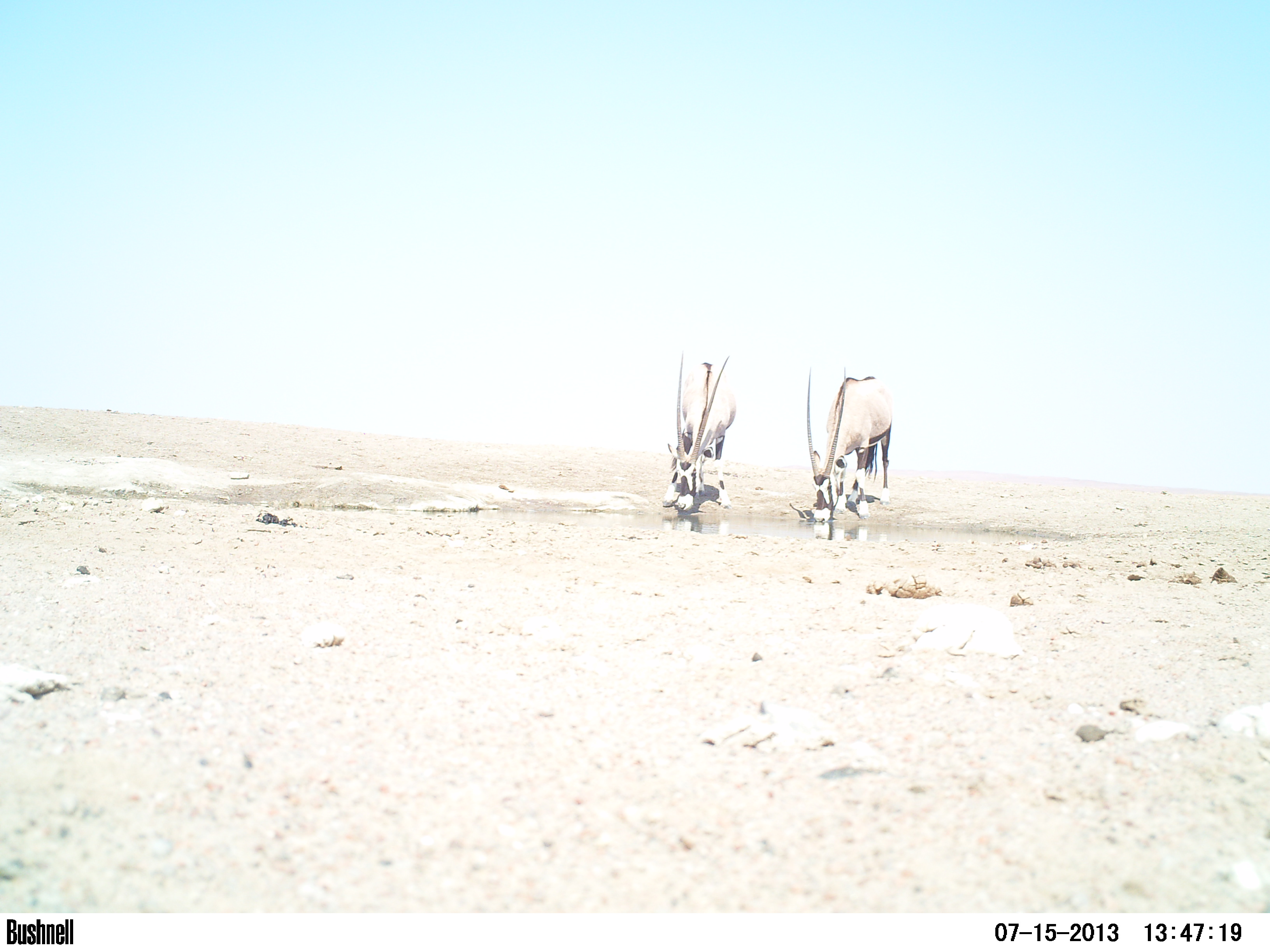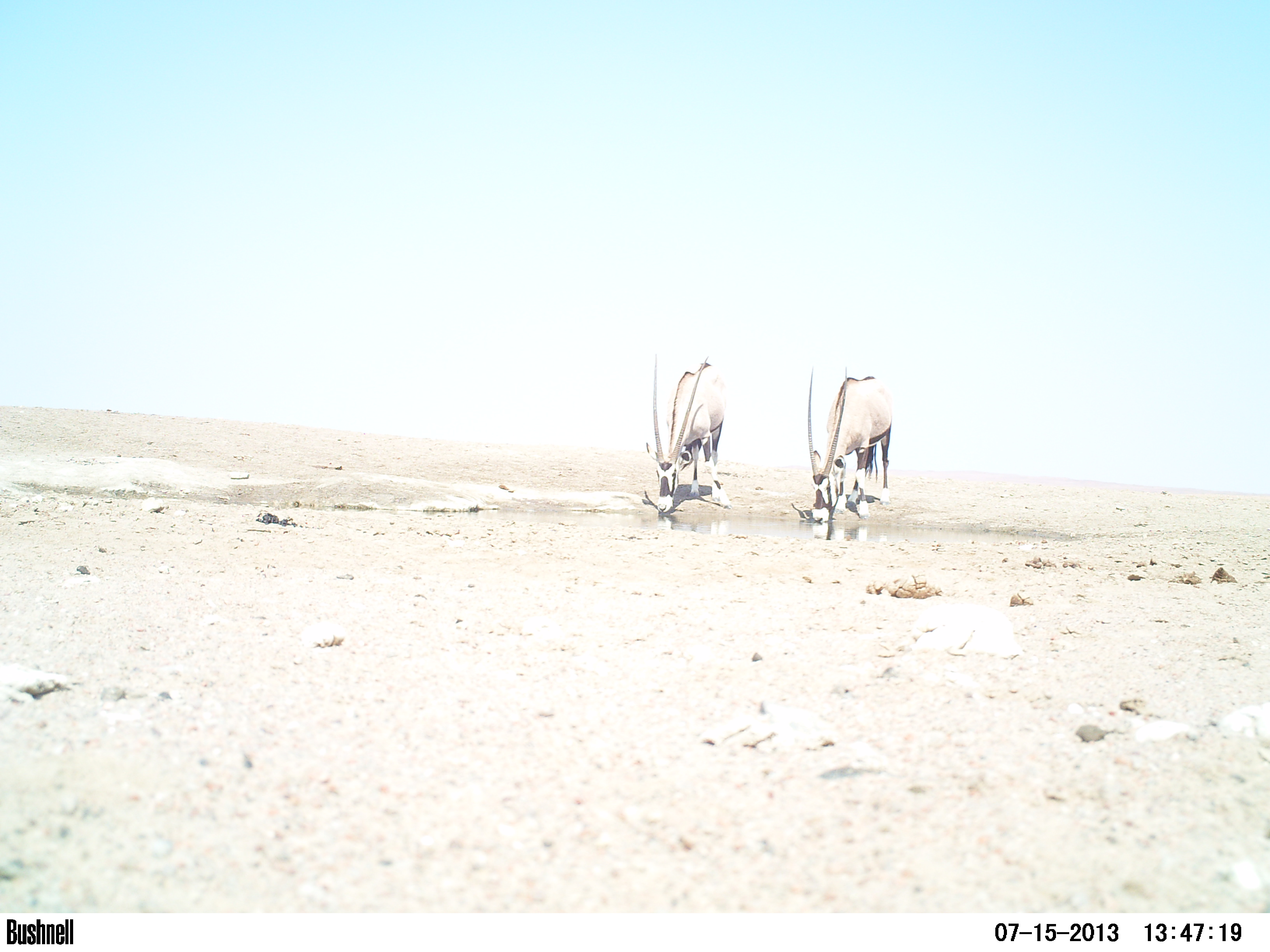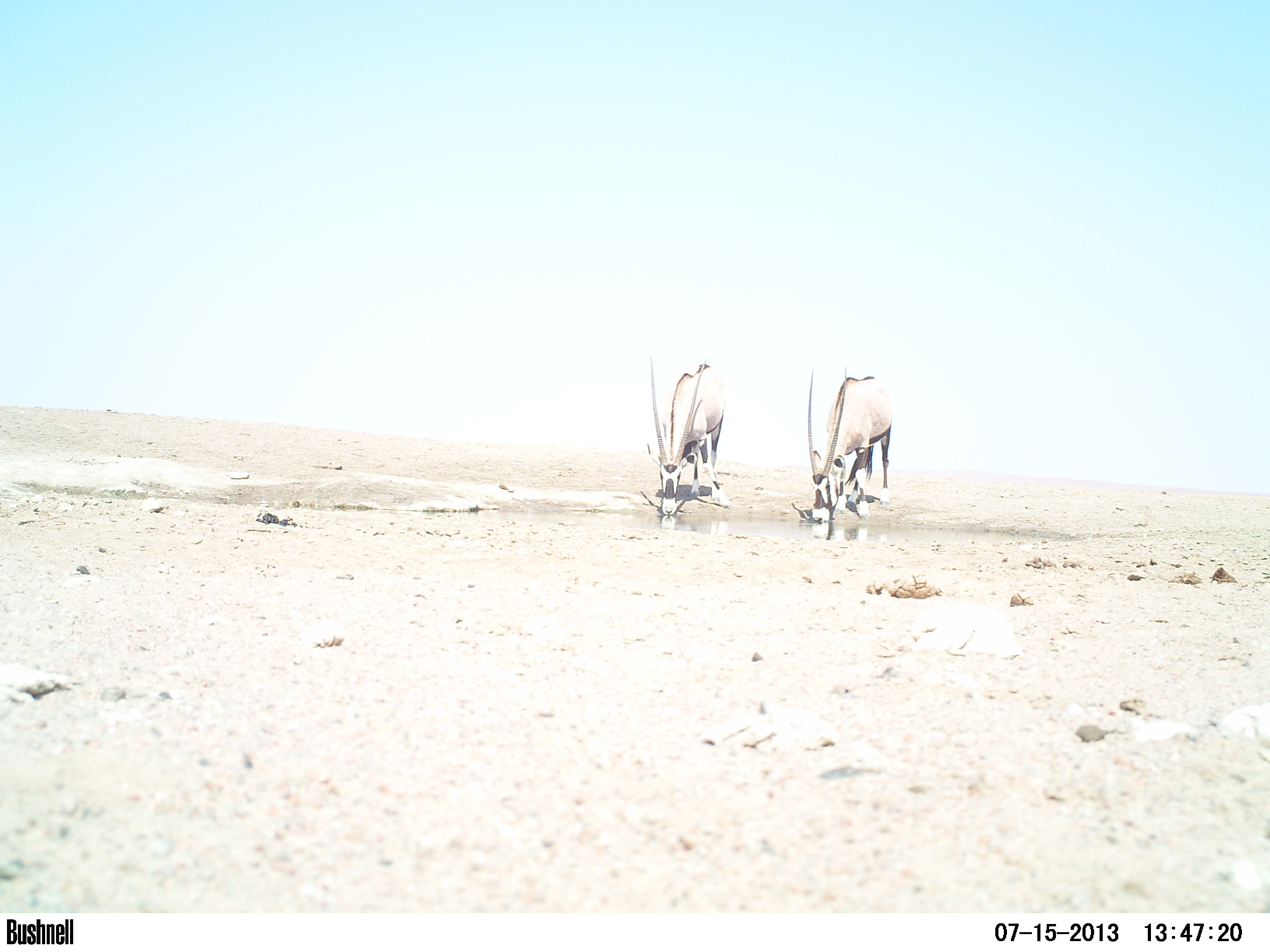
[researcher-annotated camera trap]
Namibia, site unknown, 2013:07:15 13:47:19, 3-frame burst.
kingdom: Animalia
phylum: Chordata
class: Mammalia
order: Artiodactyla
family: Bovidae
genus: Oryx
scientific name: Oryx gazella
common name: gemsbok